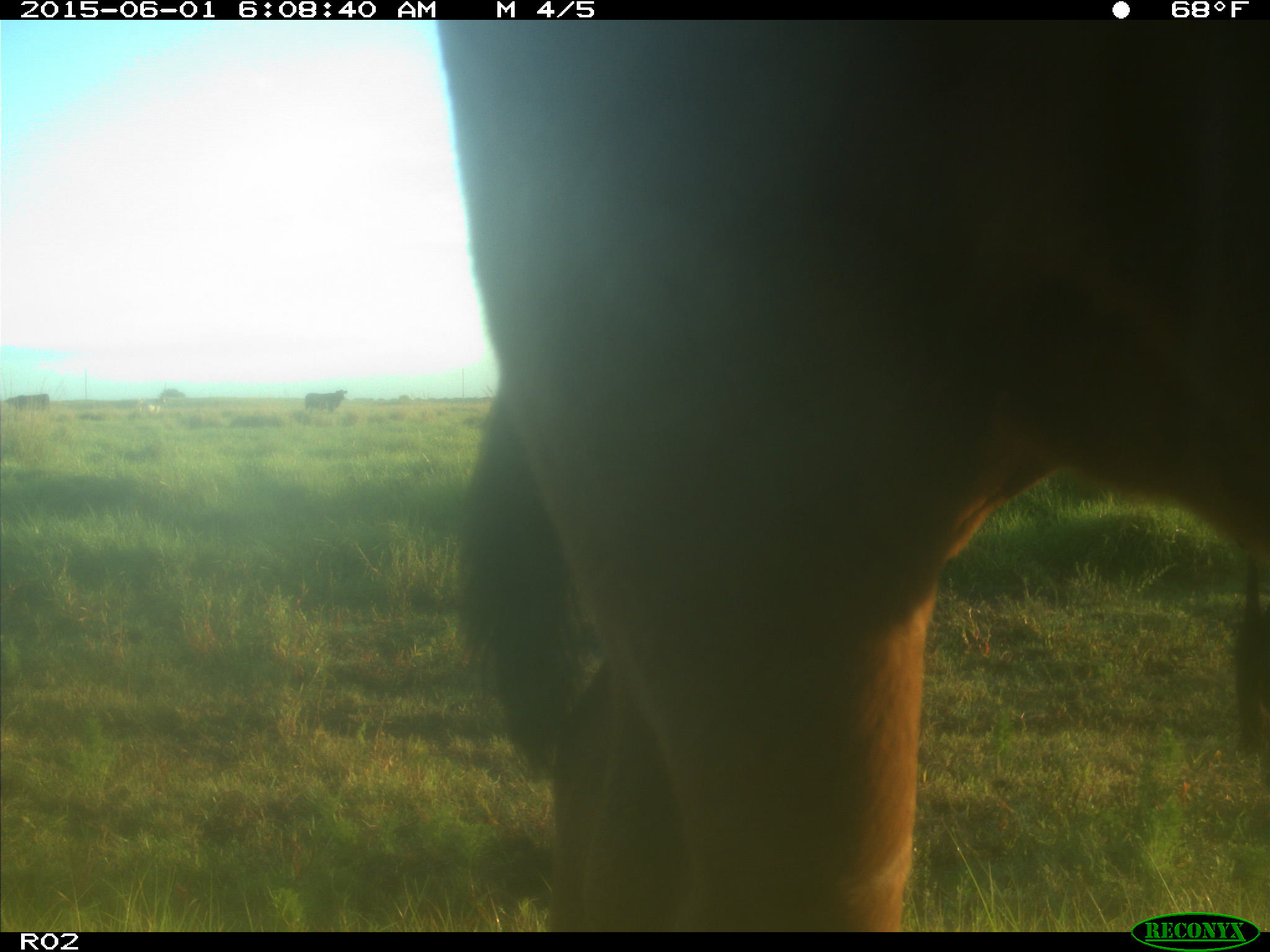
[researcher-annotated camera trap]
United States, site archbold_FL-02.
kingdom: Animalia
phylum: Chordata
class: Mammalia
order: Artiodactyla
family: Bovidae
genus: Bos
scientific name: Bos taurus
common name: domestic cow